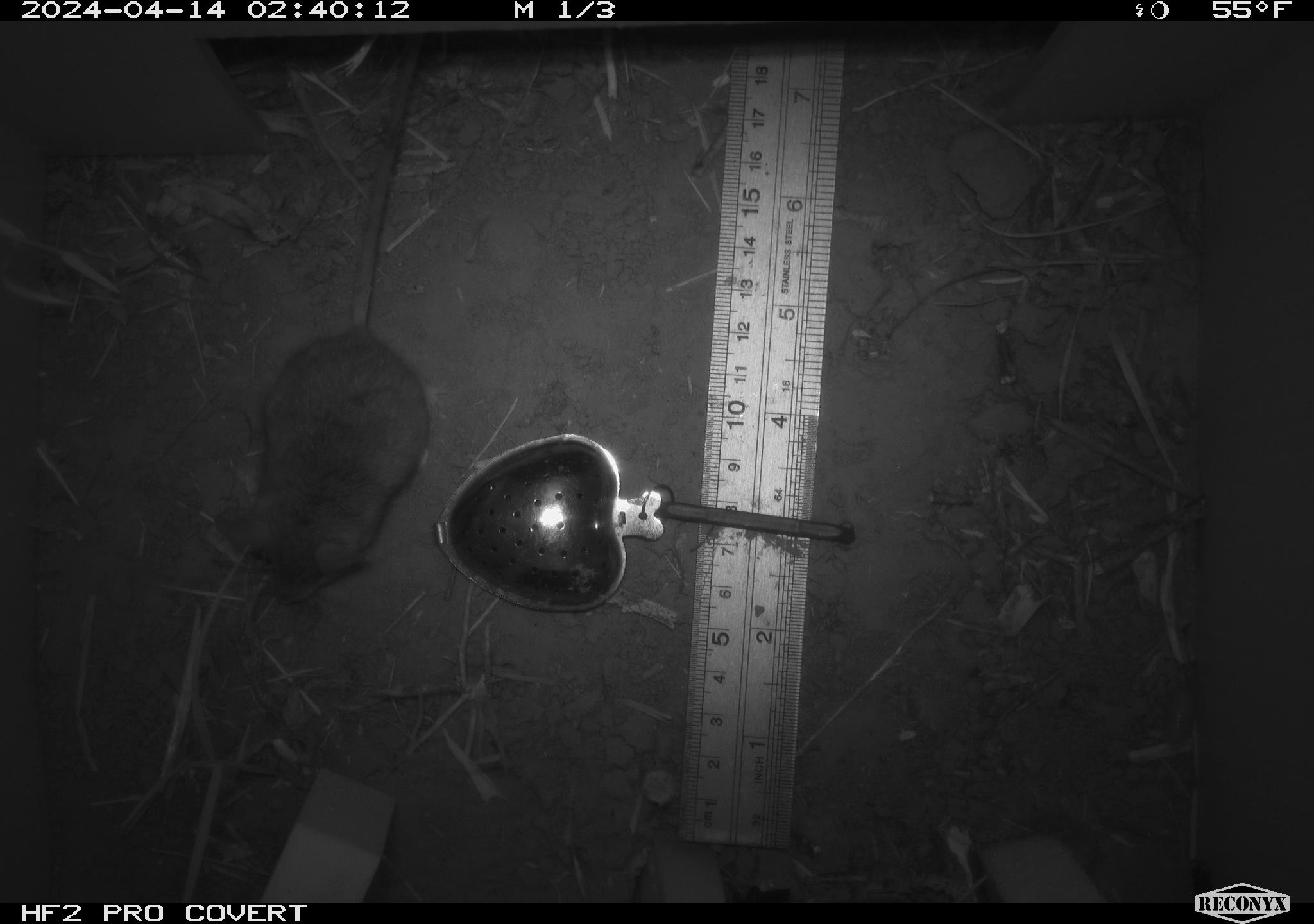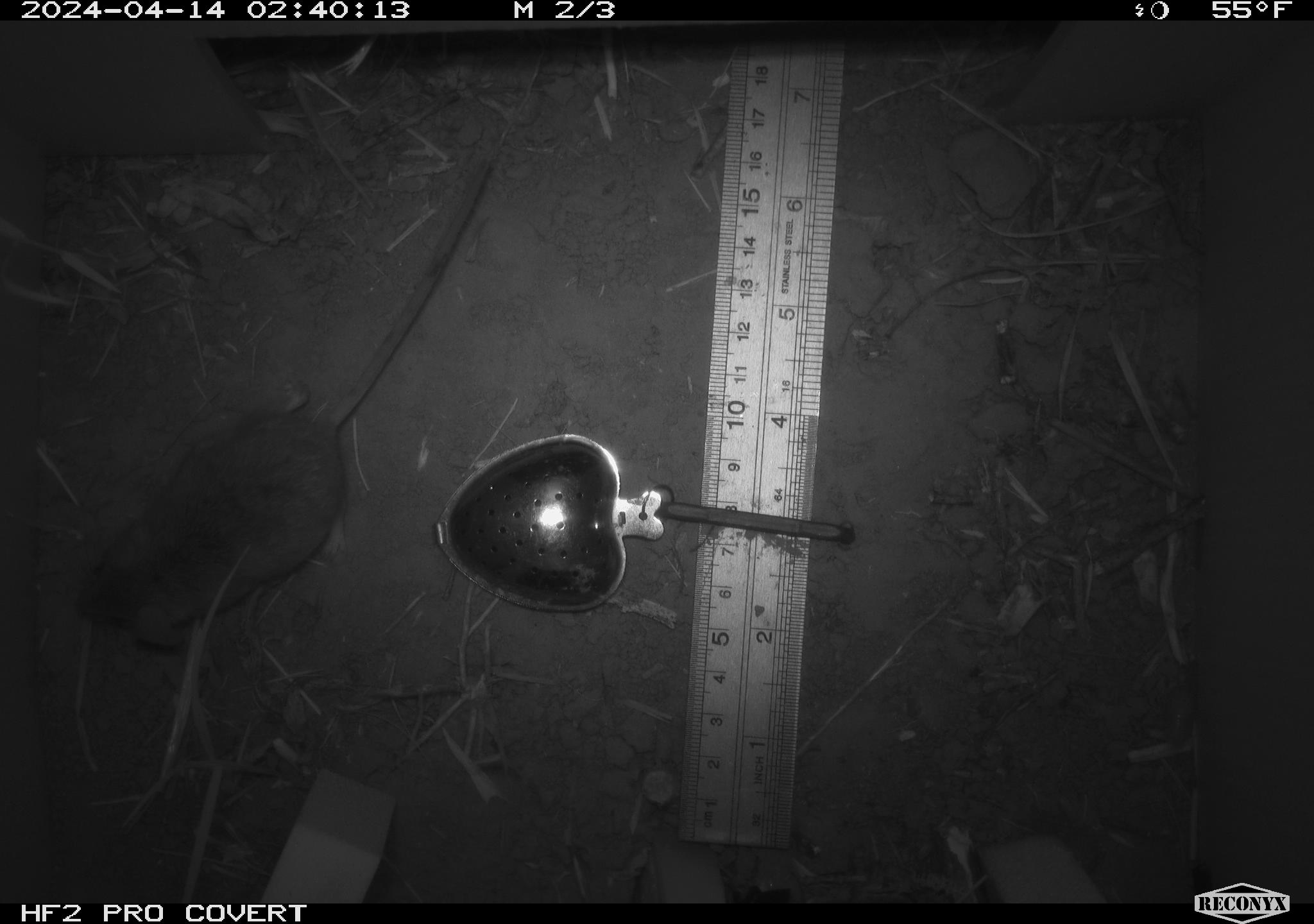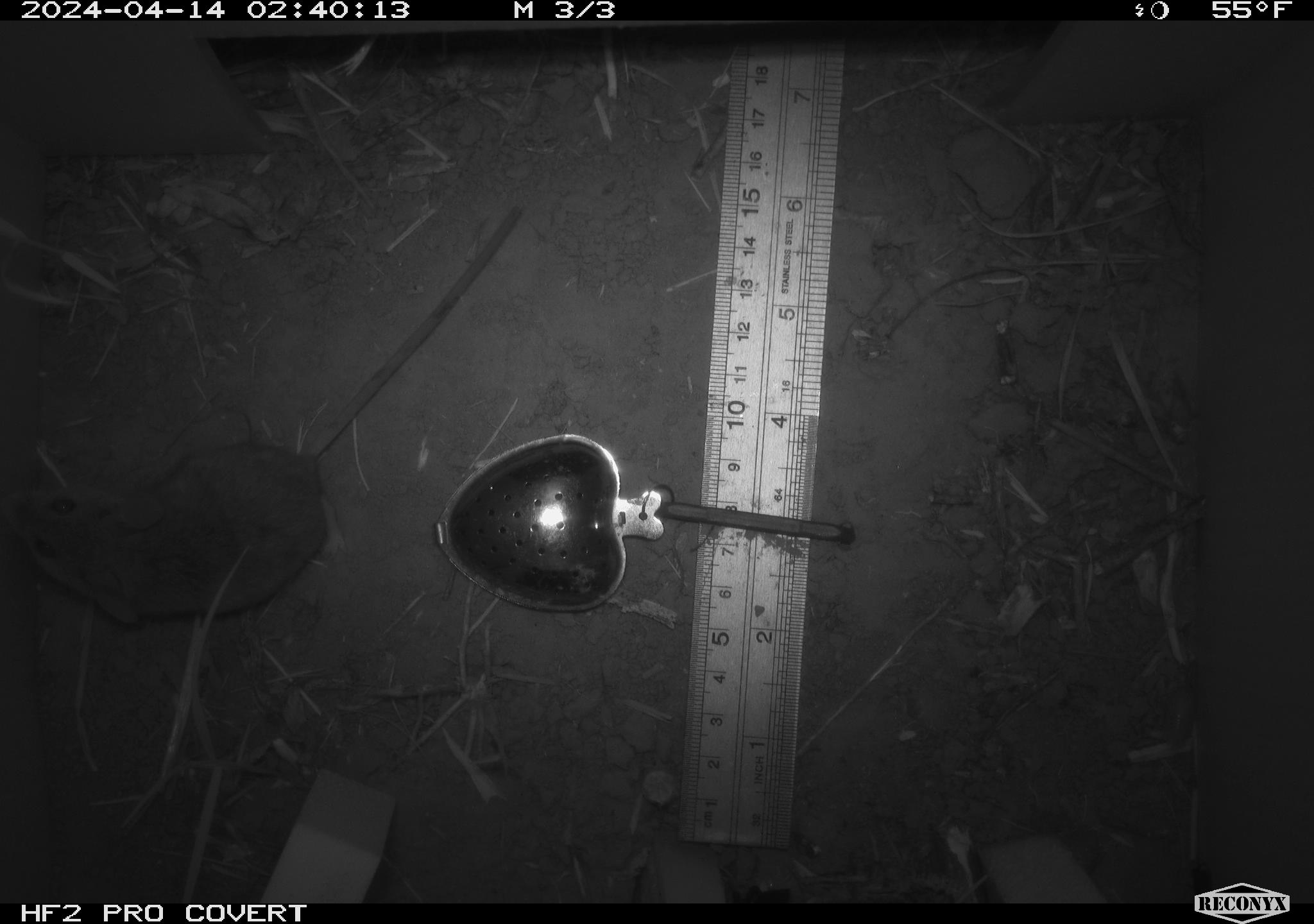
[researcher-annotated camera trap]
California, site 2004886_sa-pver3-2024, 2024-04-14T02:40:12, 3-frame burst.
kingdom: Animalia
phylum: Chordata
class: Mammalia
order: Rodentia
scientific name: Rodentia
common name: mouse species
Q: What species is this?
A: Mouse species (Rodentia).